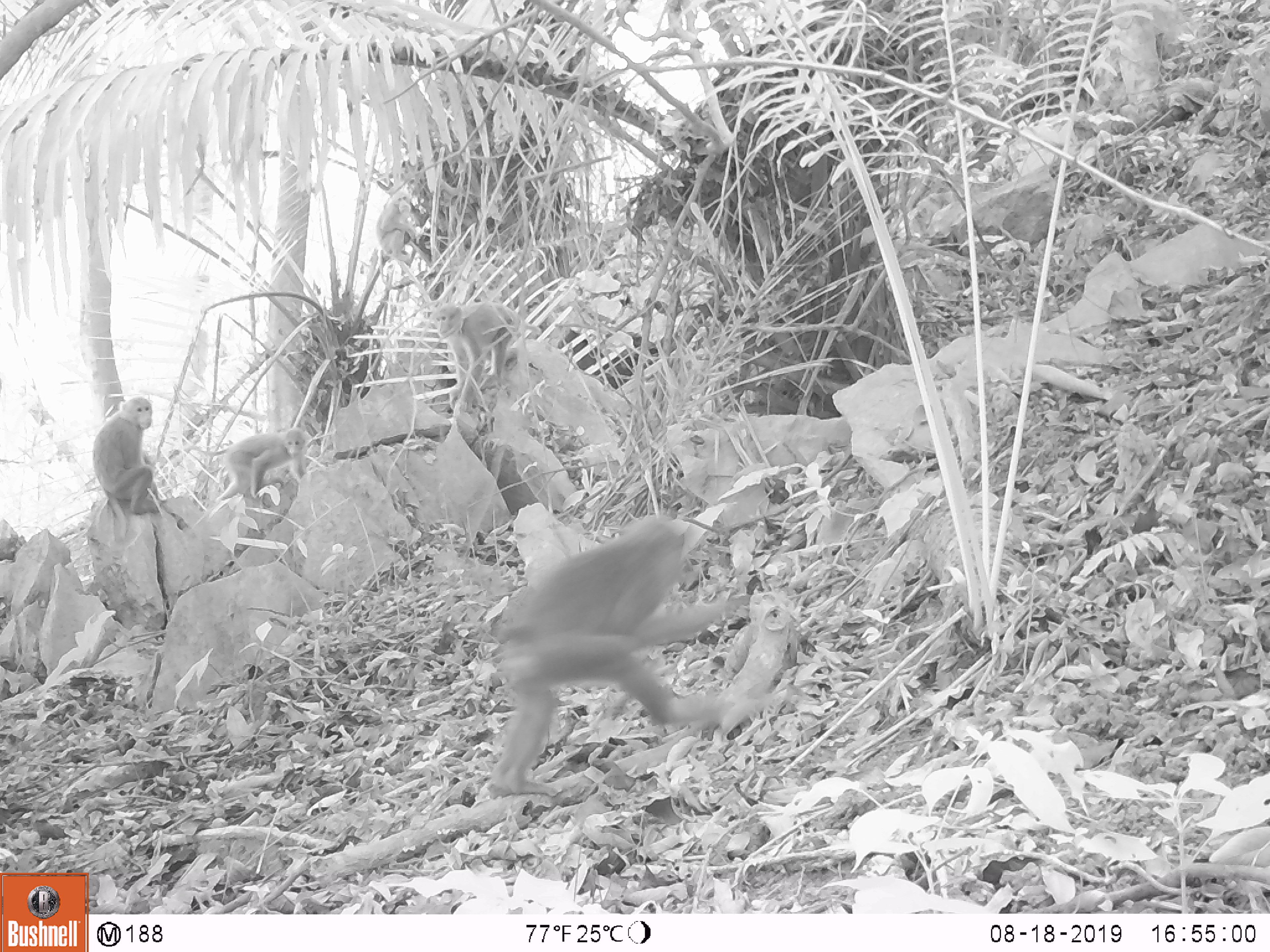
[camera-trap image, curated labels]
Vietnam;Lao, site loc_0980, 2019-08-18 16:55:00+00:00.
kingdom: Animalia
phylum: Chordata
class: Mammalia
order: Primates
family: Cercopithecidae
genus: Macaca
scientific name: Macaca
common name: macaque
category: macaque not stump tailed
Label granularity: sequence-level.